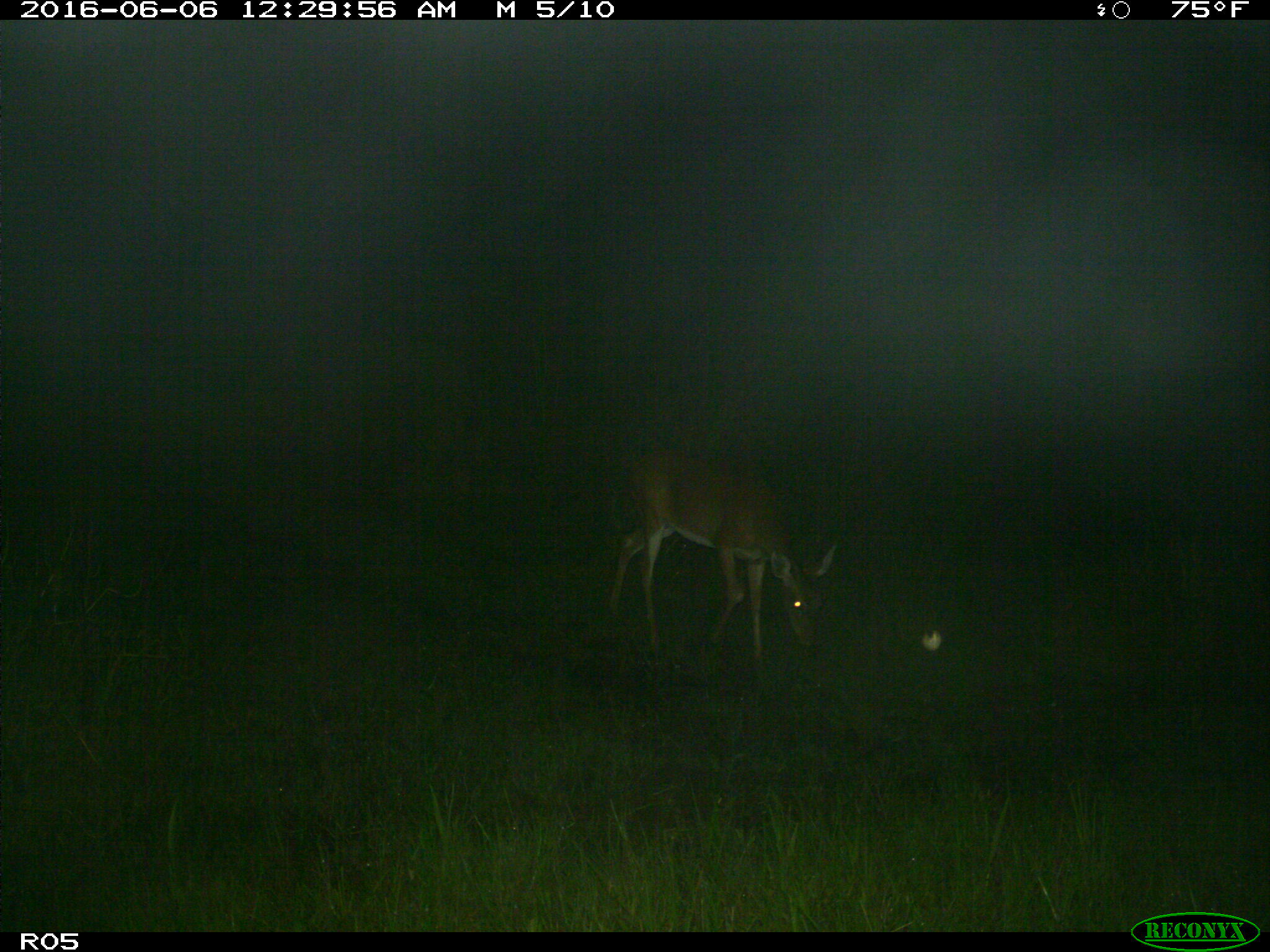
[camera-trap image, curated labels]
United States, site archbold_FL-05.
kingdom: Animalia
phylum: Chordata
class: Mammalia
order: Artiodactyla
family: Cervidae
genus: Odocoileus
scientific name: Odocoileus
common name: deer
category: unidentified deer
Unidentified deer (deer) (Odocoileus).